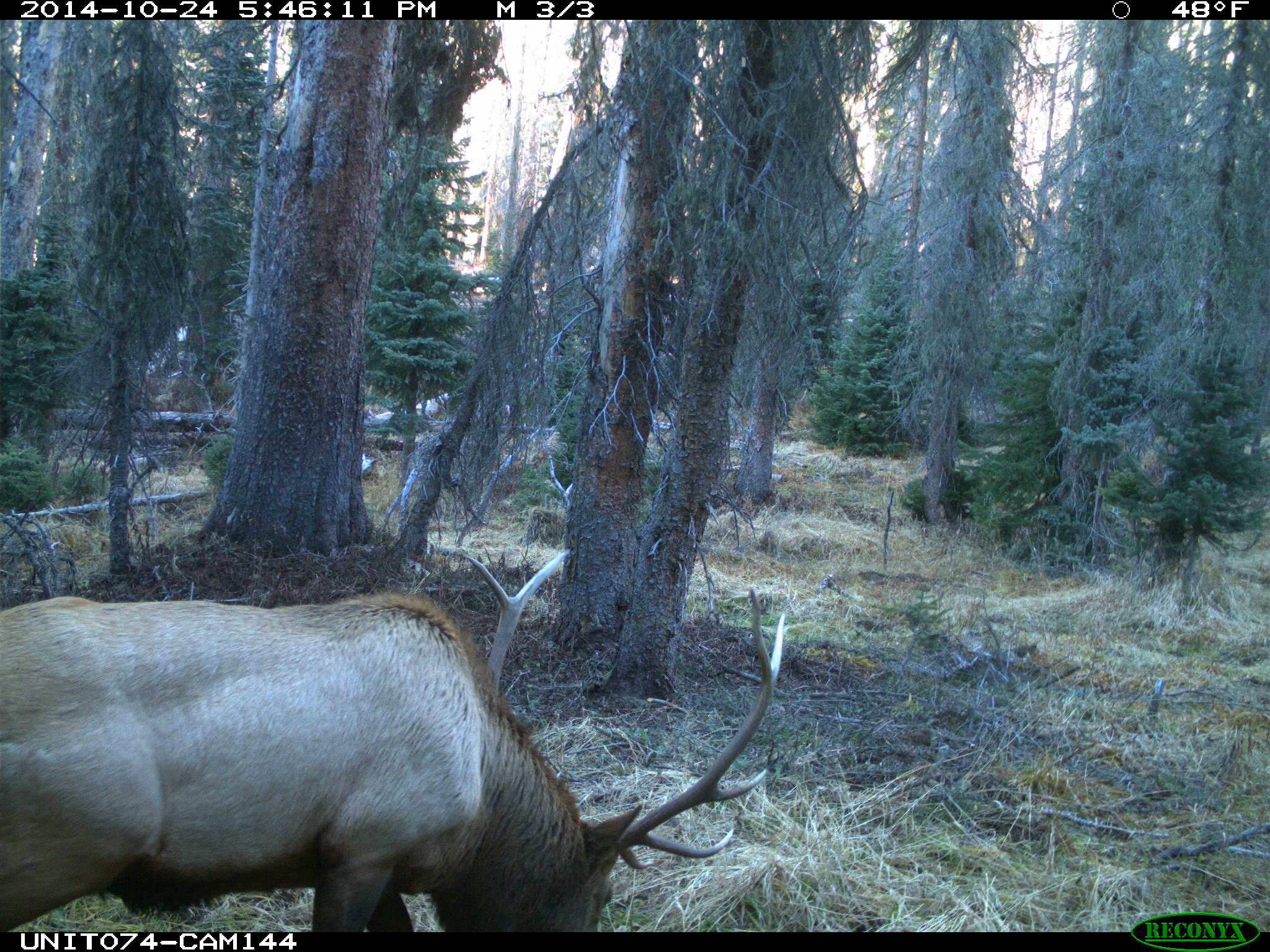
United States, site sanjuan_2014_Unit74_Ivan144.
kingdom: Animalia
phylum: Chordata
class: Mammalia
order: Artiodactyla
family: Cervidae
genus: Cervus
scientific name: Cervus elaphus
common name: red deer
Cervus elaphus (red deer).